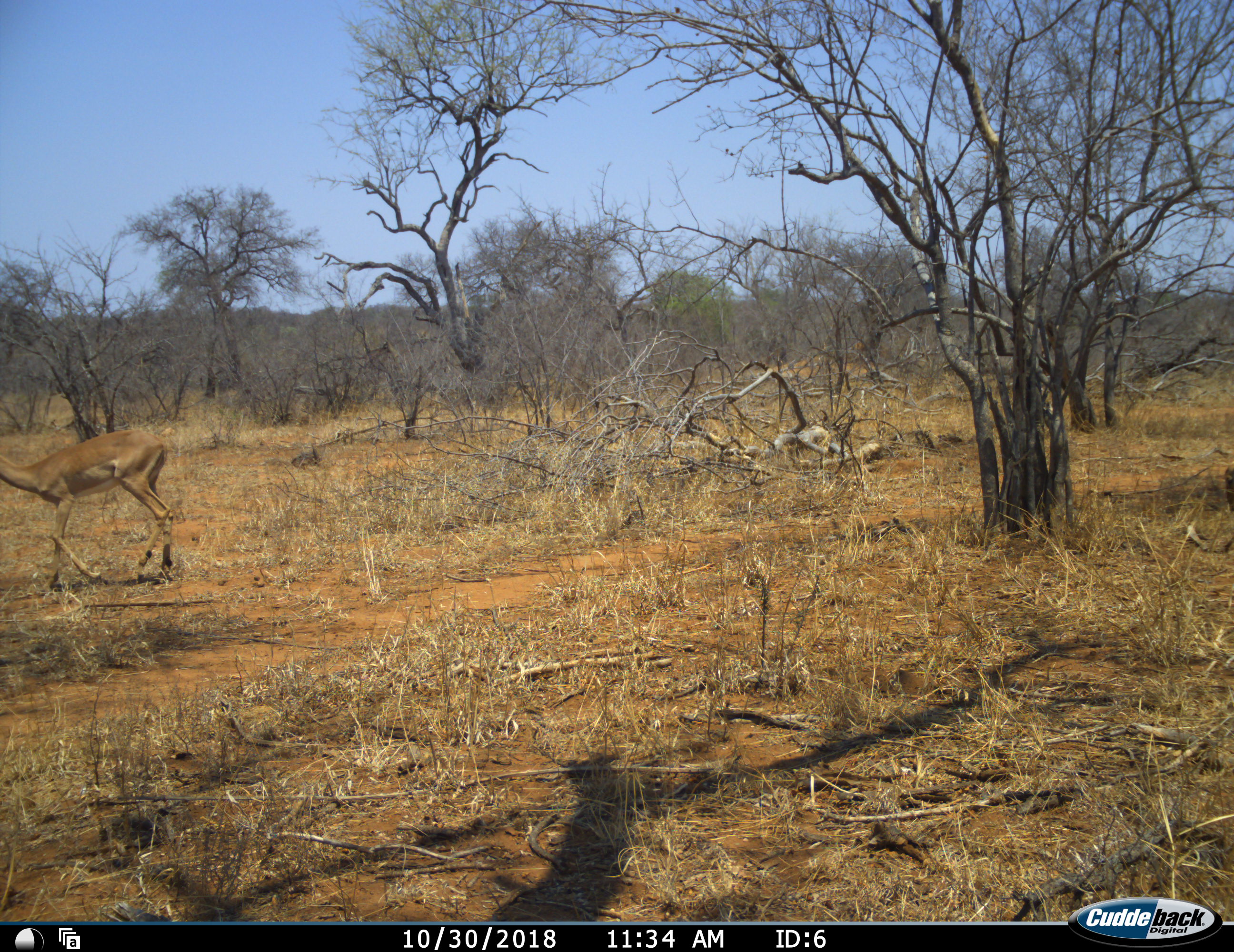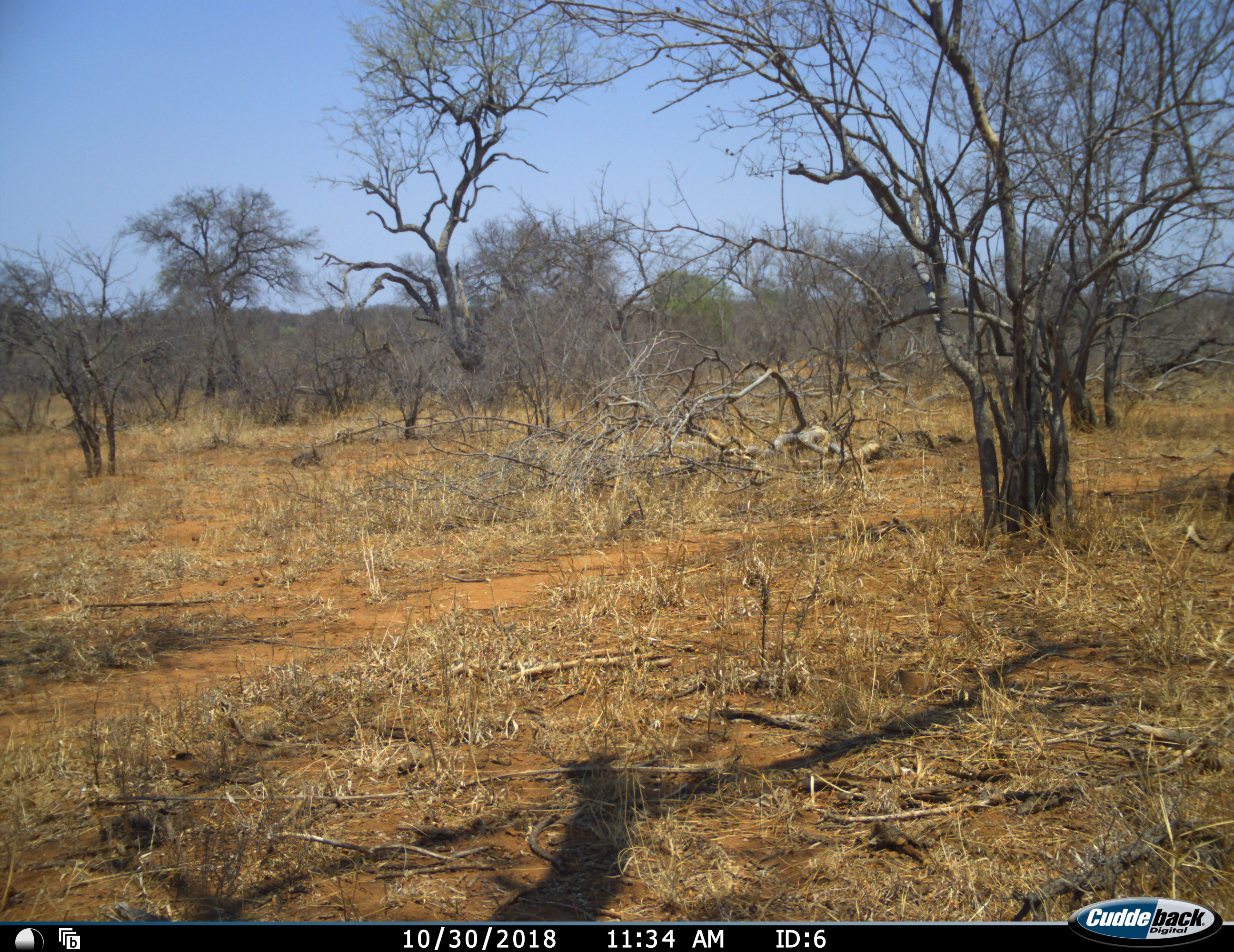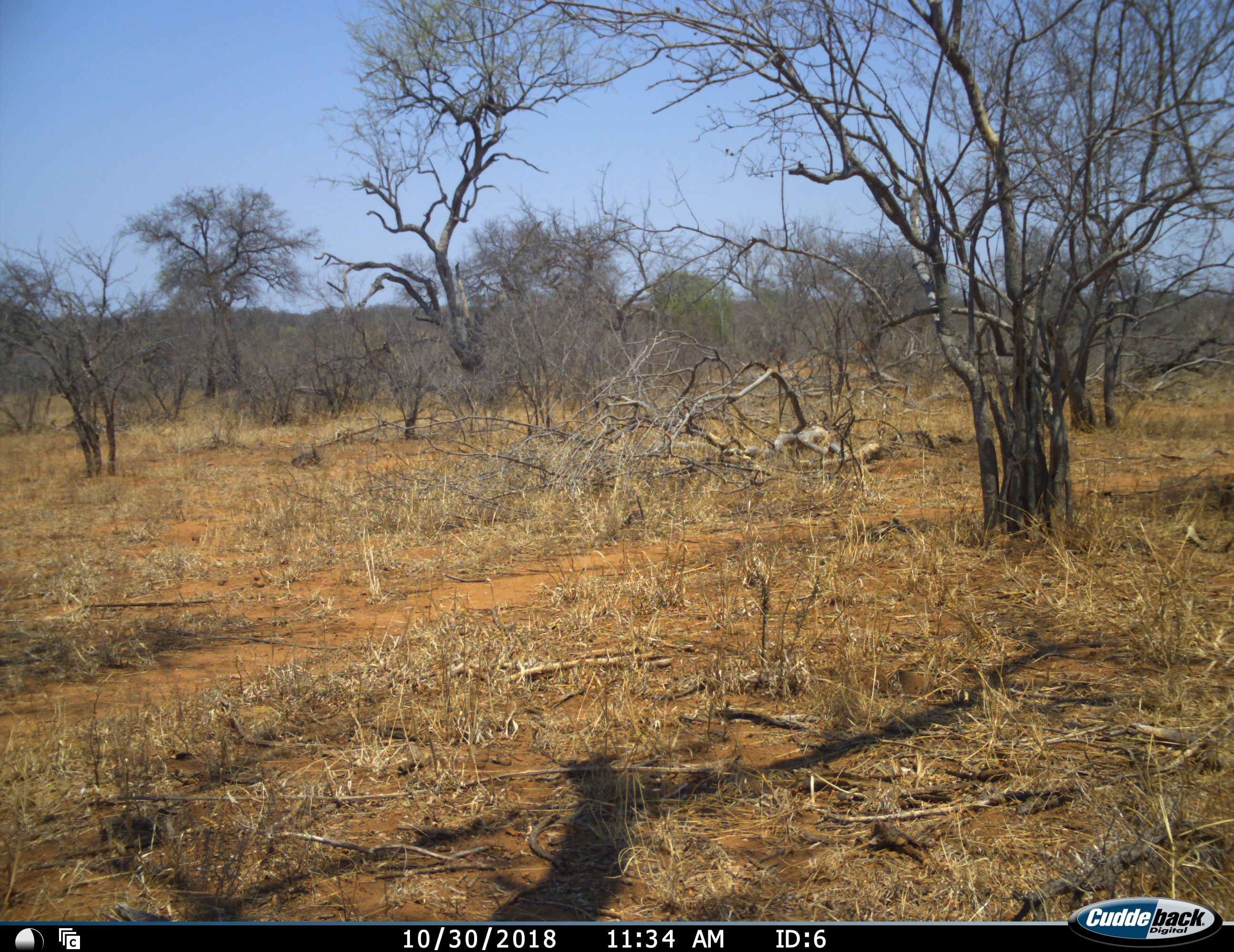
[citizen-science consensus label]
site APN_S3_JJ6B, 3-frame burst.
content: unidentified animal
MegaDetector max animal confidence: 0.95